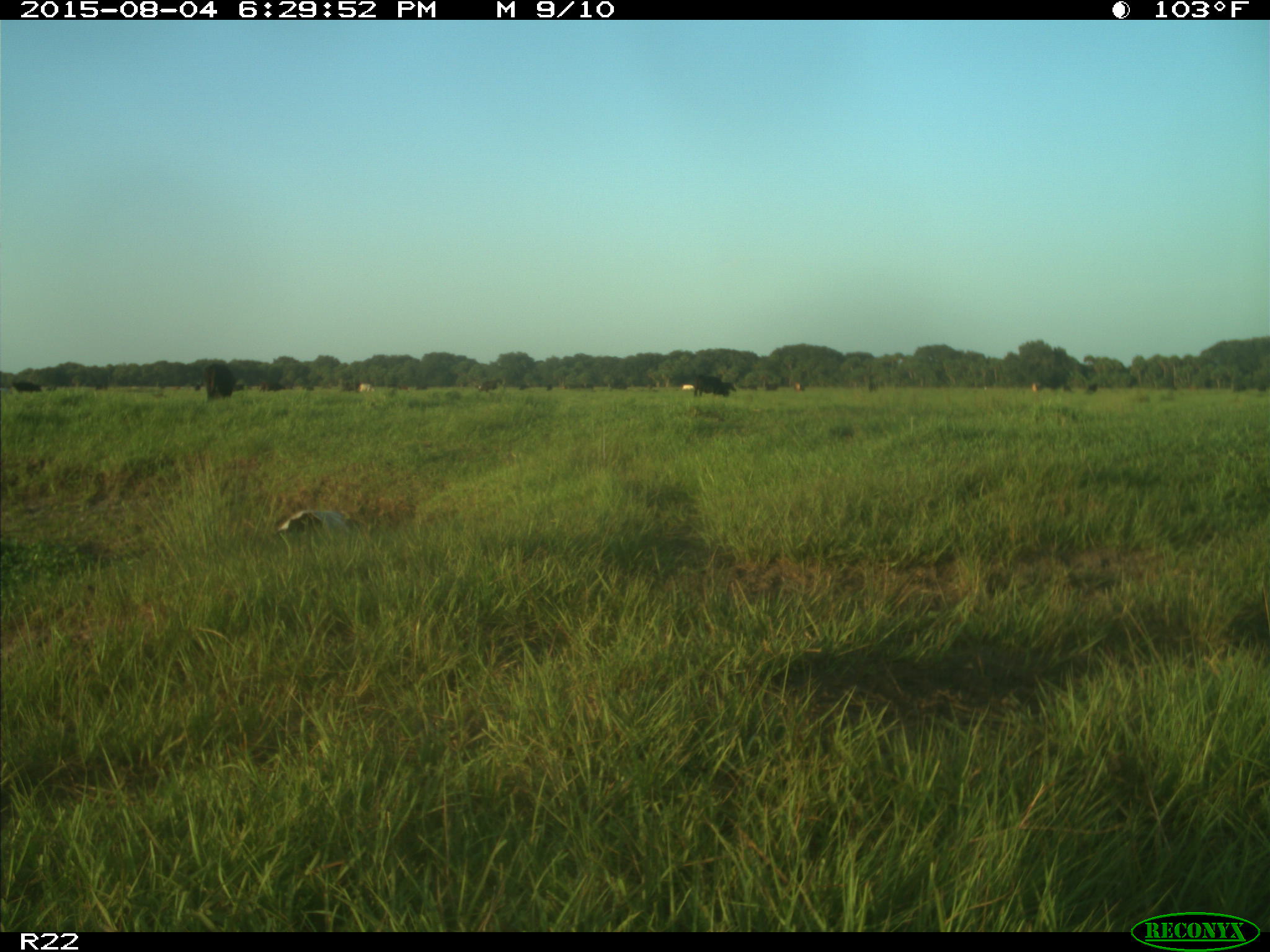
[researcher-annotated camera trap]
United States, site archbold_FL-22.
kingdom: Animalia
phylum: Chordata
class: Mammalia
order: Artiodactyla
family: Bovidae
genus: Bos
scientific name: Bos taurus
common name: domestic cow